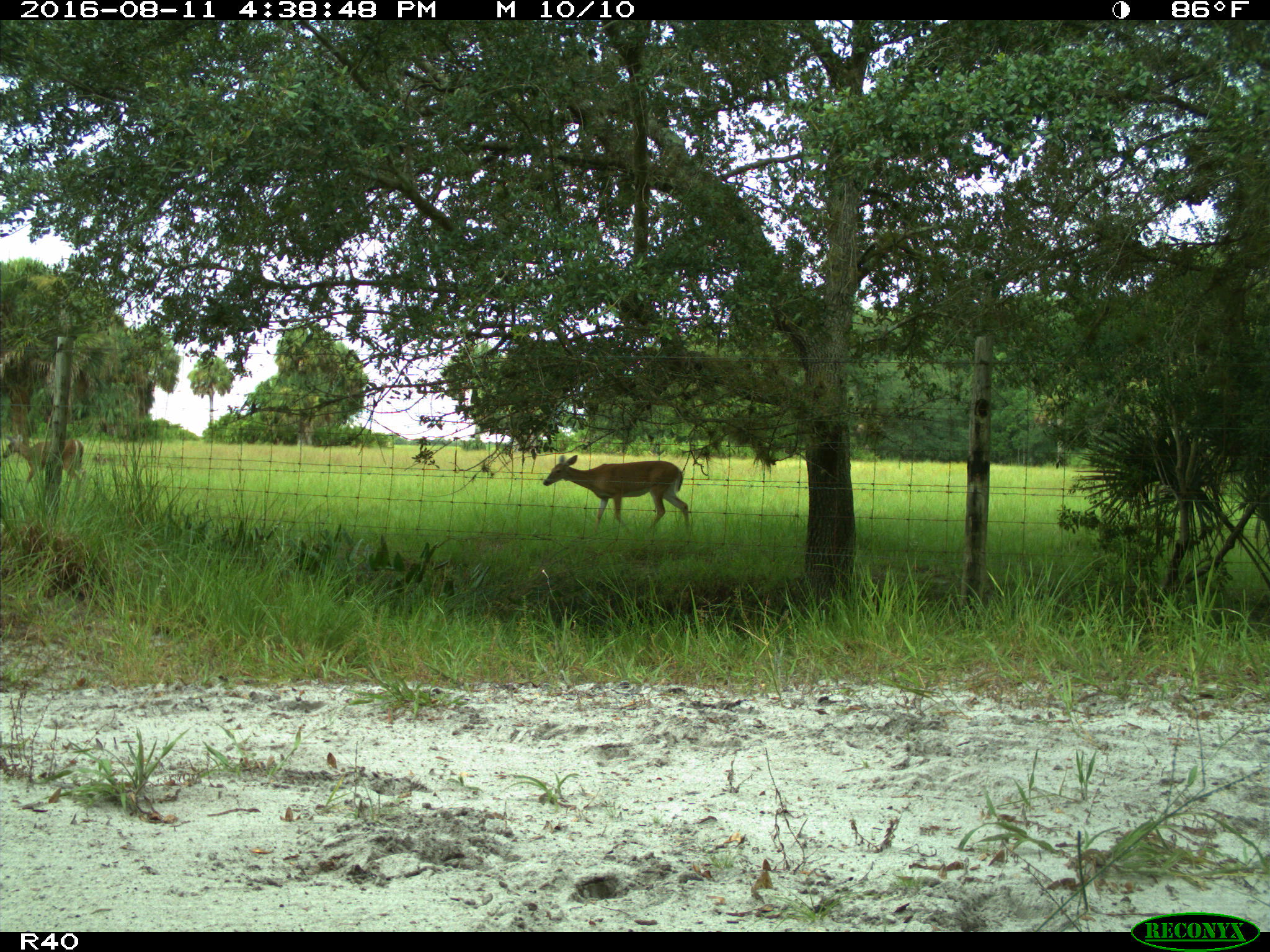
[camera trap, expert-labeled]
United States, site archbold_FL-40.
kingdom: Animalia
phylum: Chordata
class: Mammalia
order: Artiodactyla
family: Cervidae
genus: Odocoileus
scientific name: Odocoileus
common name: deer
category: unidentified deer